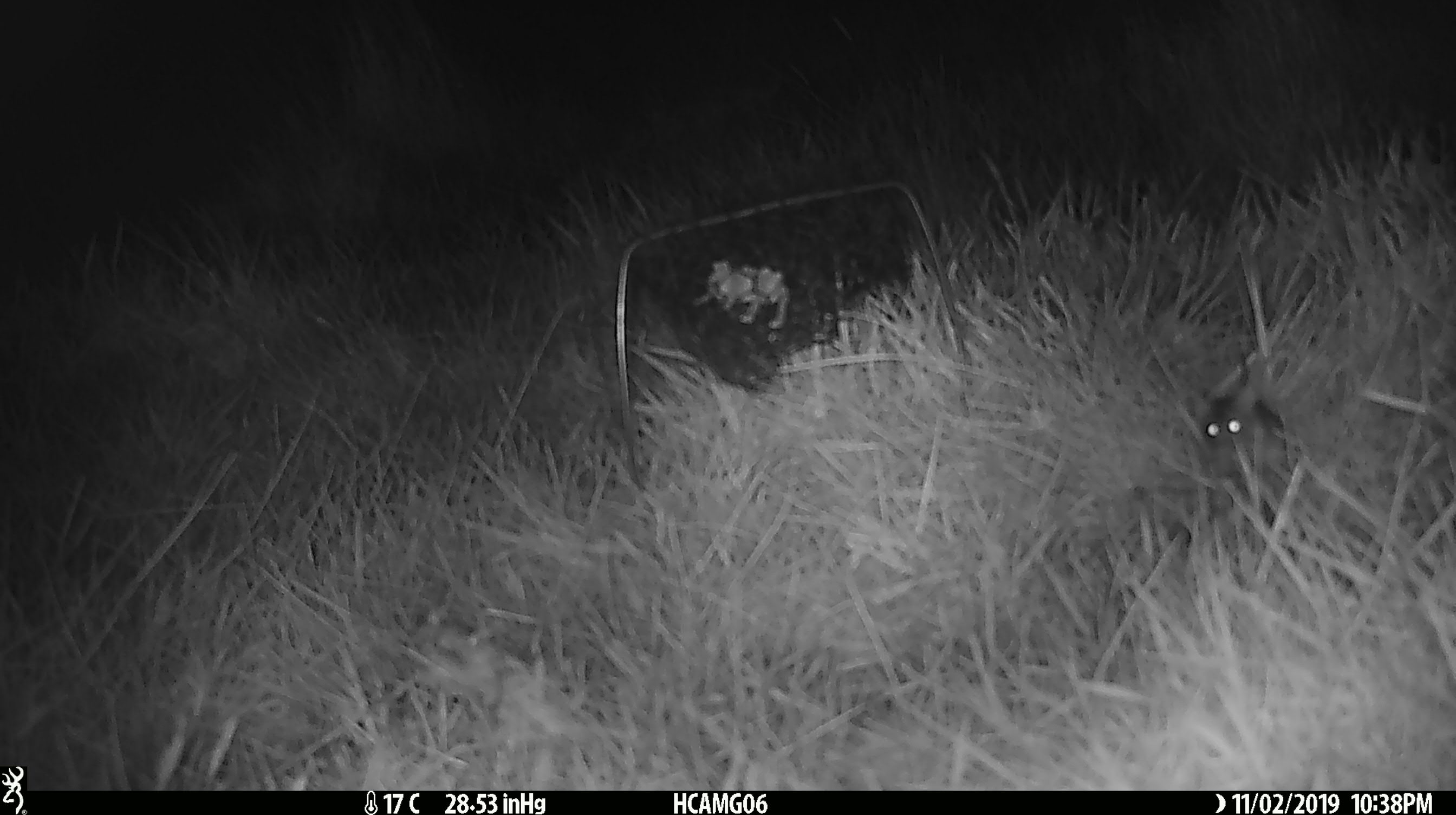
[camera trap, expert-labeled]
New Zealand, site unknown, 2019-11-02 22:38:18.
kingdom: Animalia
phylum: Chordata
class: Mammalia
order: Rodentia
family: Muridae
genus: Mus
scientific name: Mus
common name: mouse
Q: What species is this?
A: Mouse (Mus).